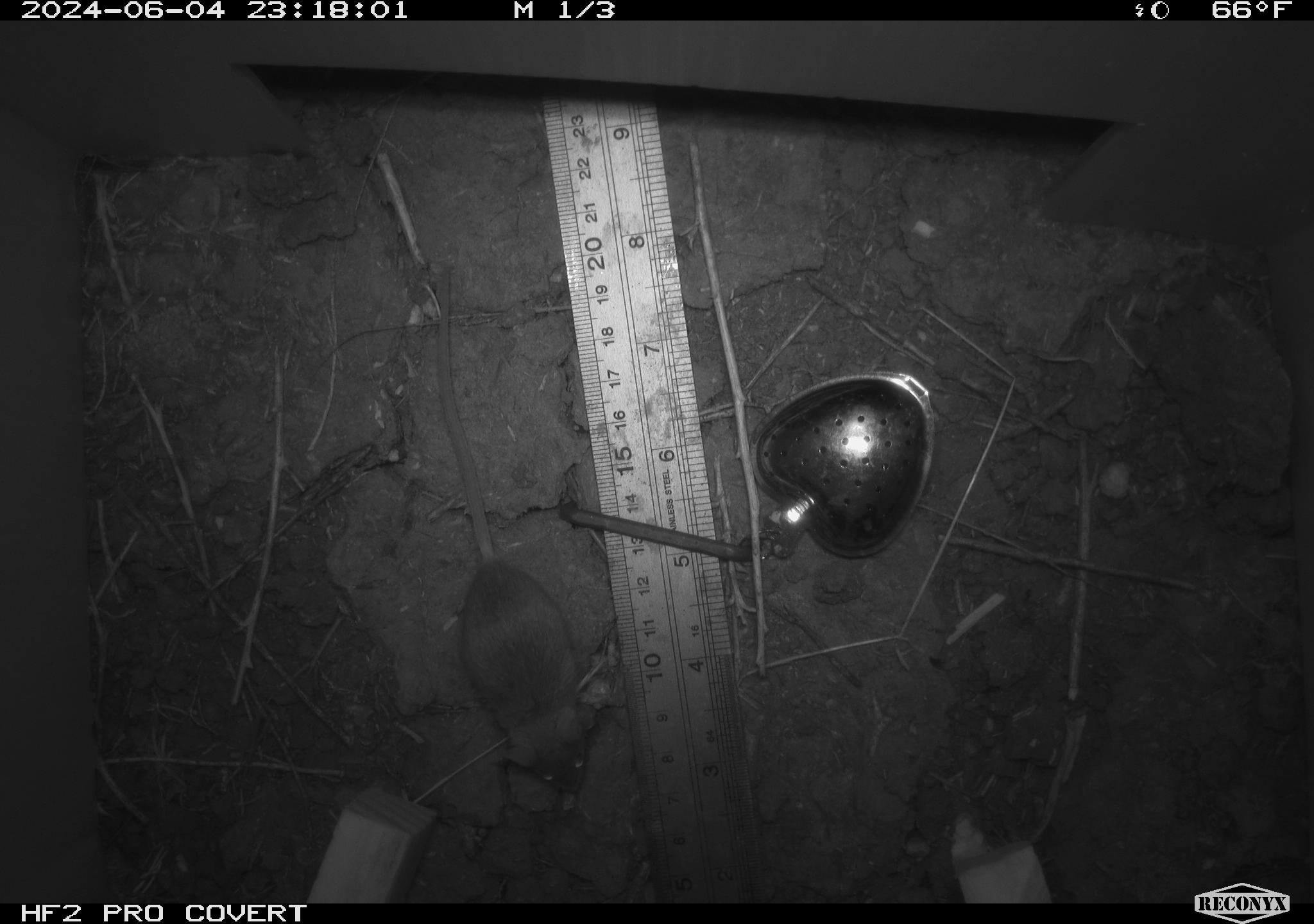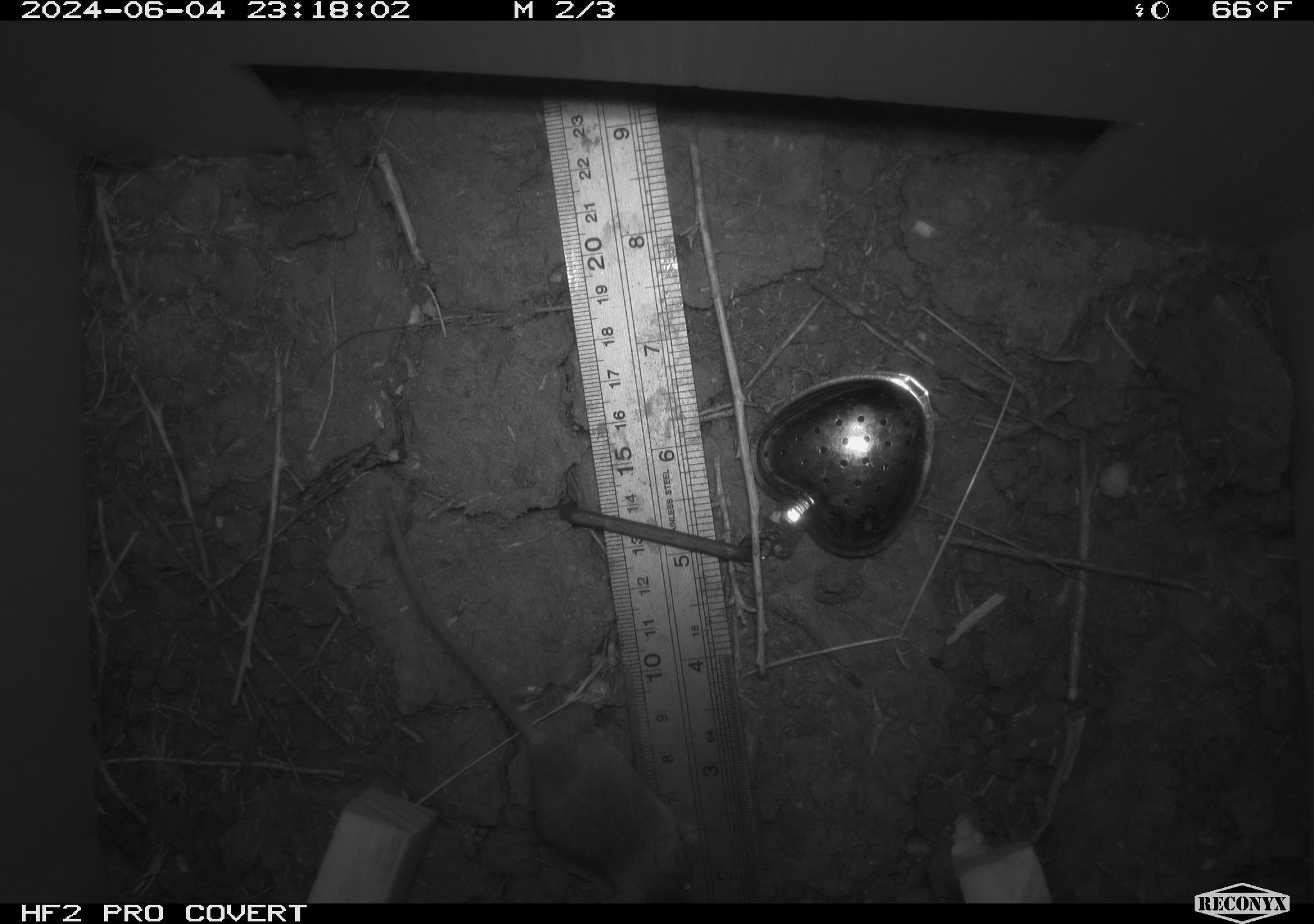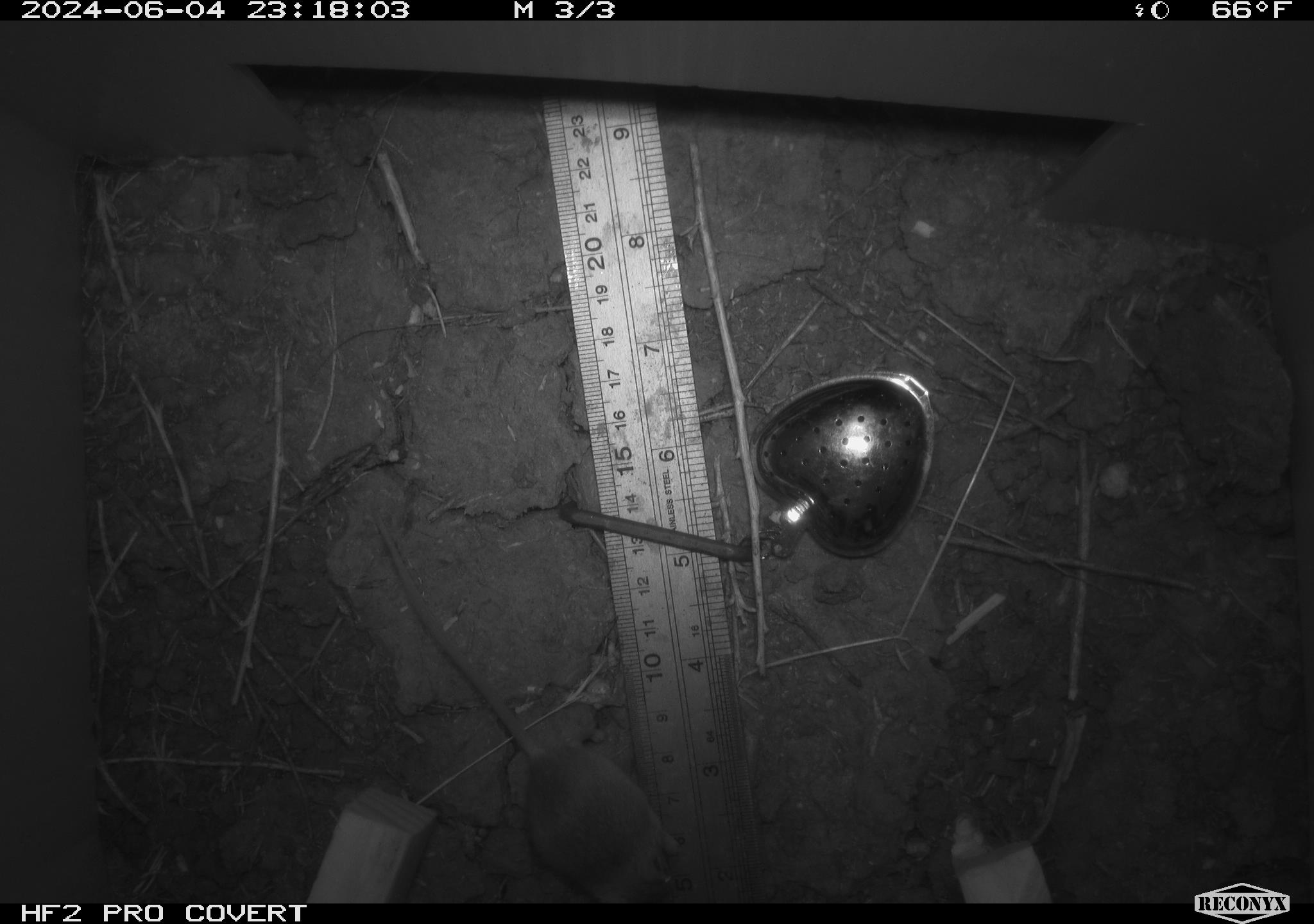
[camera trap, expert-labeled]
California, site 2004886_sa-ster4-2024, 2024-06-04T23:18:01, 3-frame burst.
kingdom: Animalia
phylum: Chordata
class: Mammalia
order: Rodentia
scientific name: Rodentia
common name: mouse species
Mouse species (Rodentia).